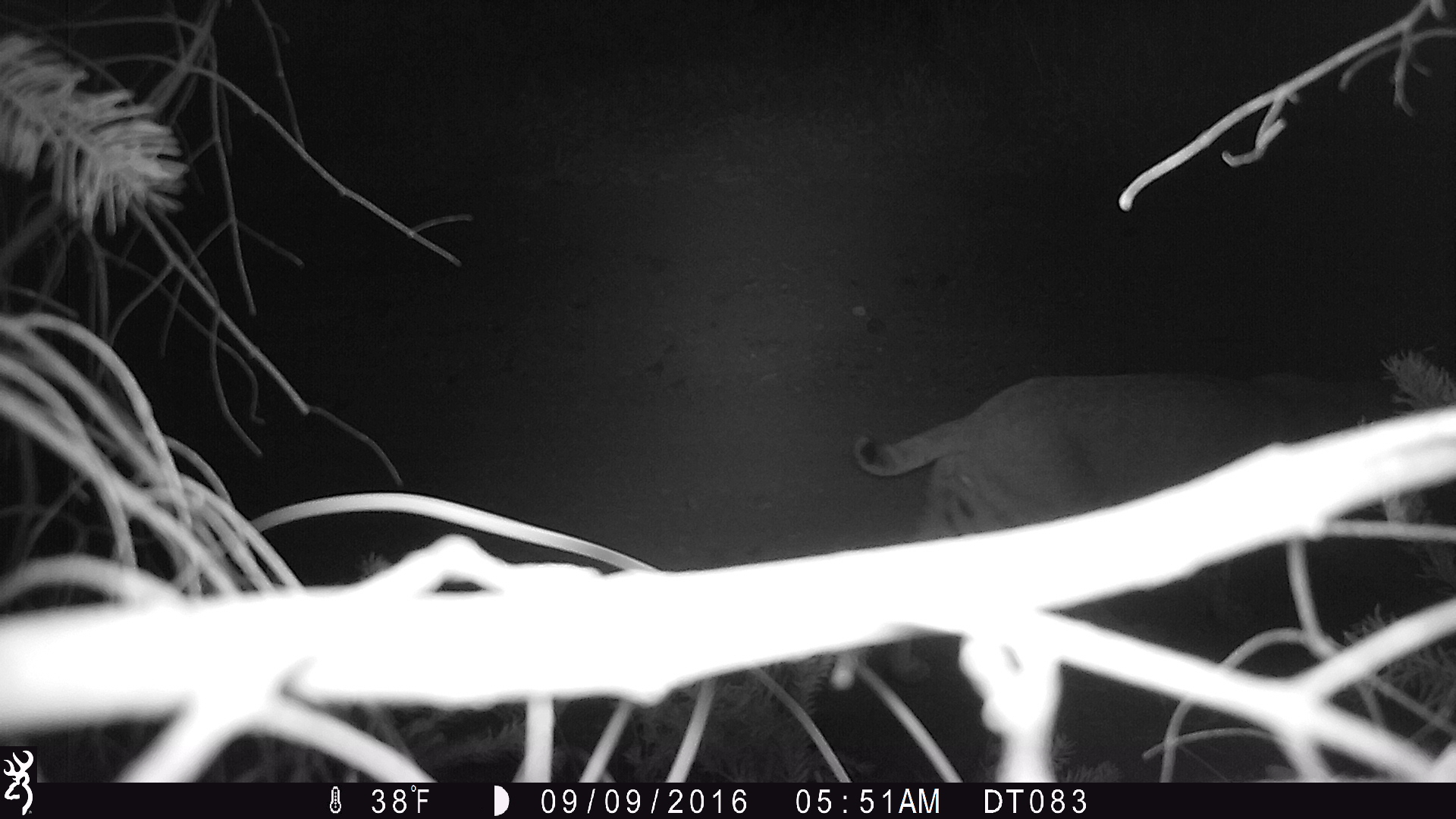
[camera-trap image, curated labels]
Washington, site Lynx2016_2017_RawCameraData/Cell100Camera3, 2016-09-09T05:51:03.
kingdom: Animalia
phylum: Chordata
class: Mammalia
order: Carnivora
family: Felidae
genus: Lynx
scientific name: Lynx rufus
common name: bobcat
Lynx rufus (bobcat). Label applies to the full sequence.